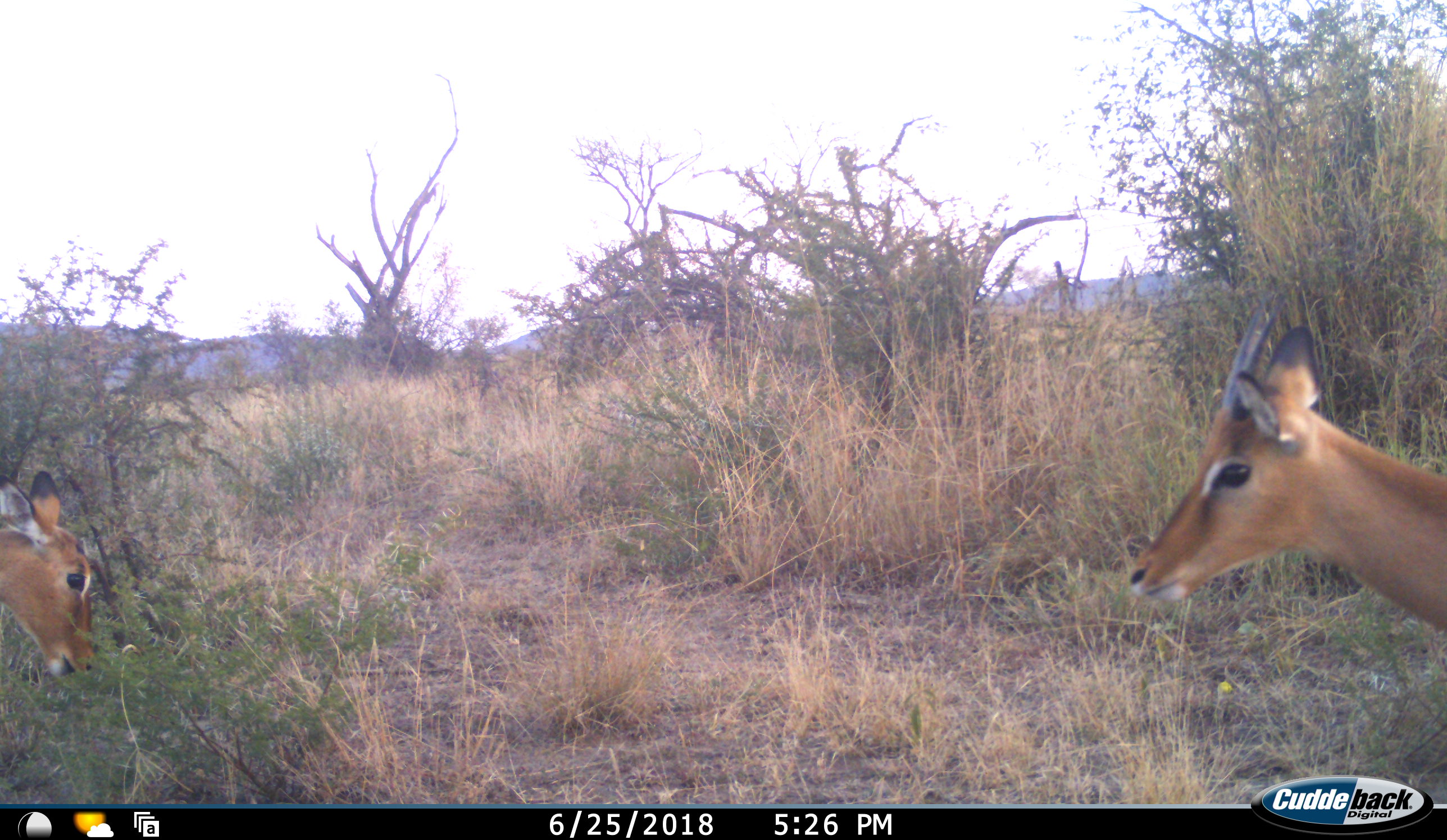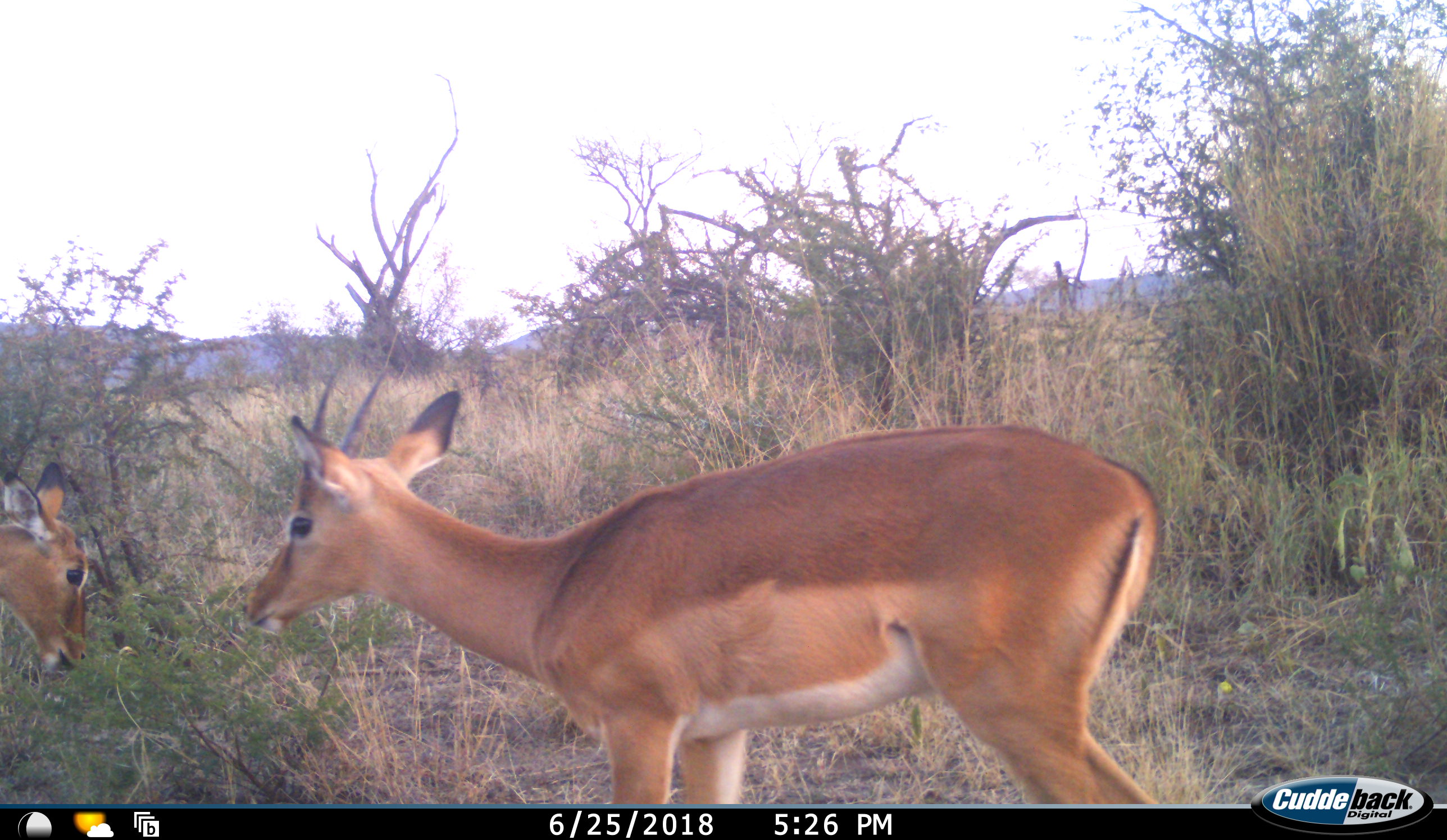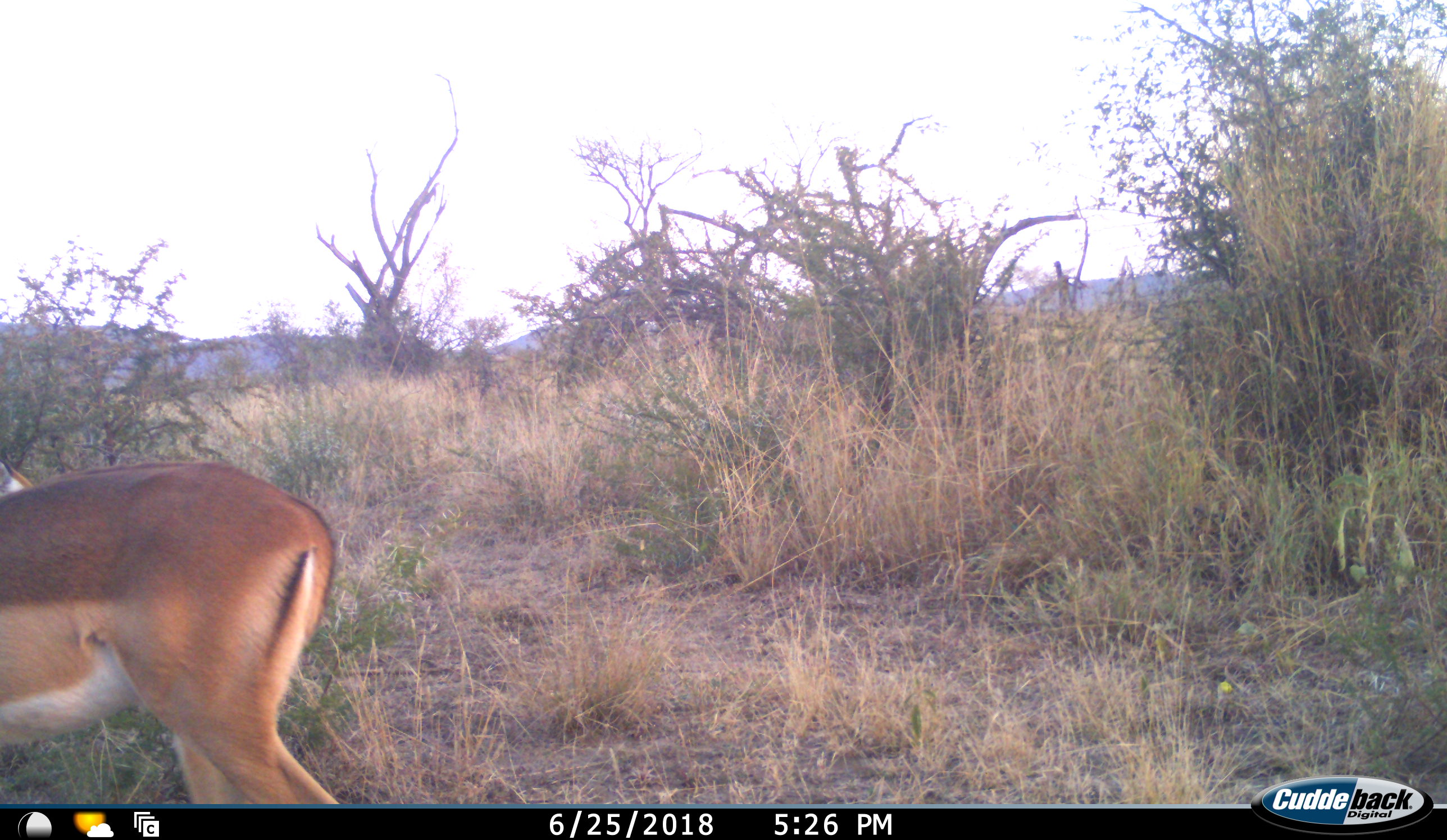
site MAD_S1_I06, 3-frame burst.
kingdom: Animalia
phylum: Chordata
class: Mammalia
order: Artiodactyla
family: Bovidae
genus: Aepyceros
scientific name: Aepyceros melampus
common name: impala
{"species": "impala (Aepyceros melampus)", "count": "2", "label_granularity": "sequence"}